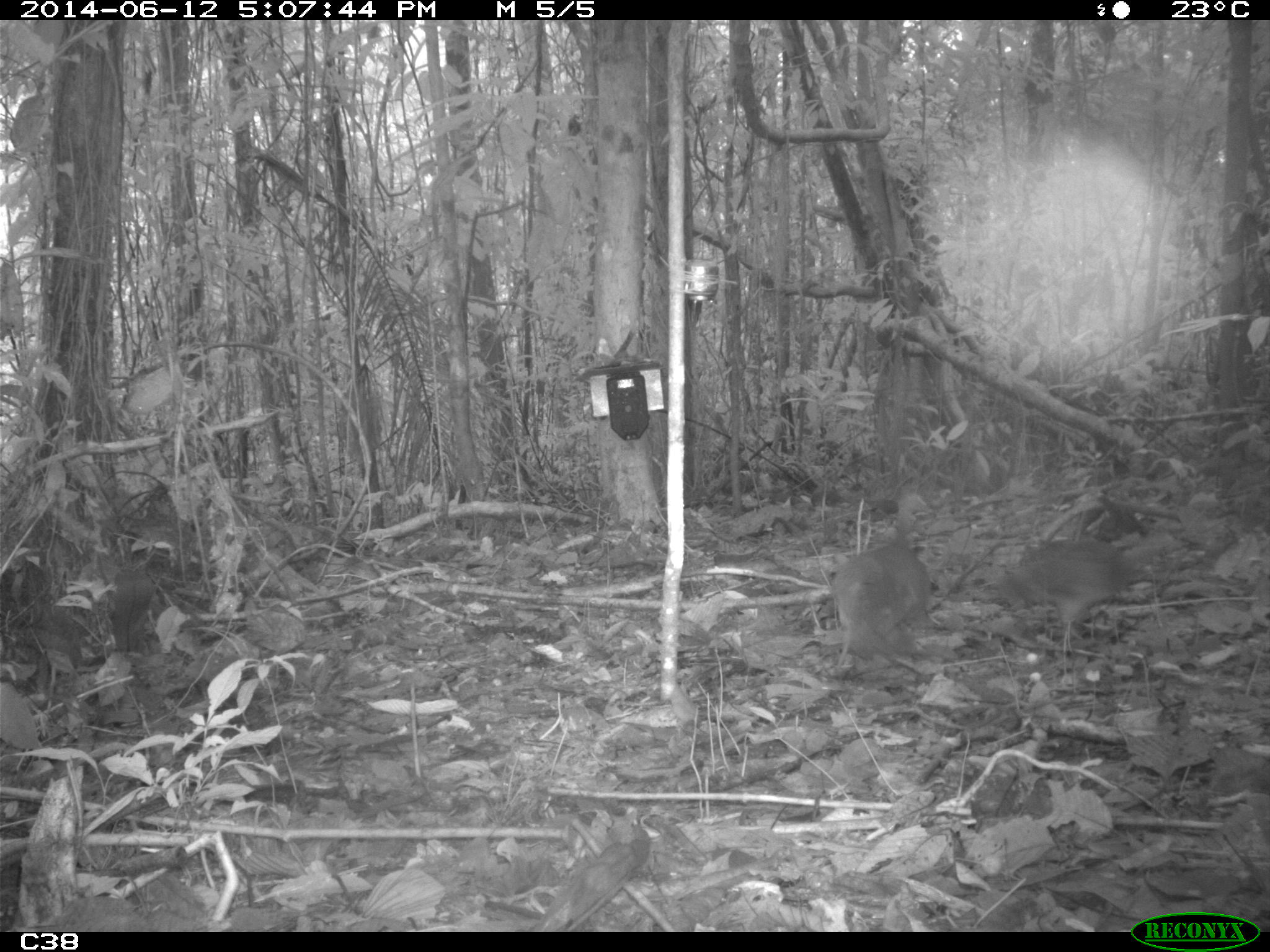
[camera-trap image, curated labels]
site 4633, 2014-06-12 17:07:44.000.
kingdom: Animalia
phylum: Chordata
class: Aves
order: Tinamiformes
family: Tinamidae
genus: Tinamus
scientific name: Tinamus major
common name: great tinamou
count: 2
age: adult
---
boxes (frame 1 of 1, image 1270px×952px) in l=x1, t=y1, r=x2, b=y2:
tinamus major: l=832, t=490, r=935, b=667; l=999, t=535, r=1160, b=639